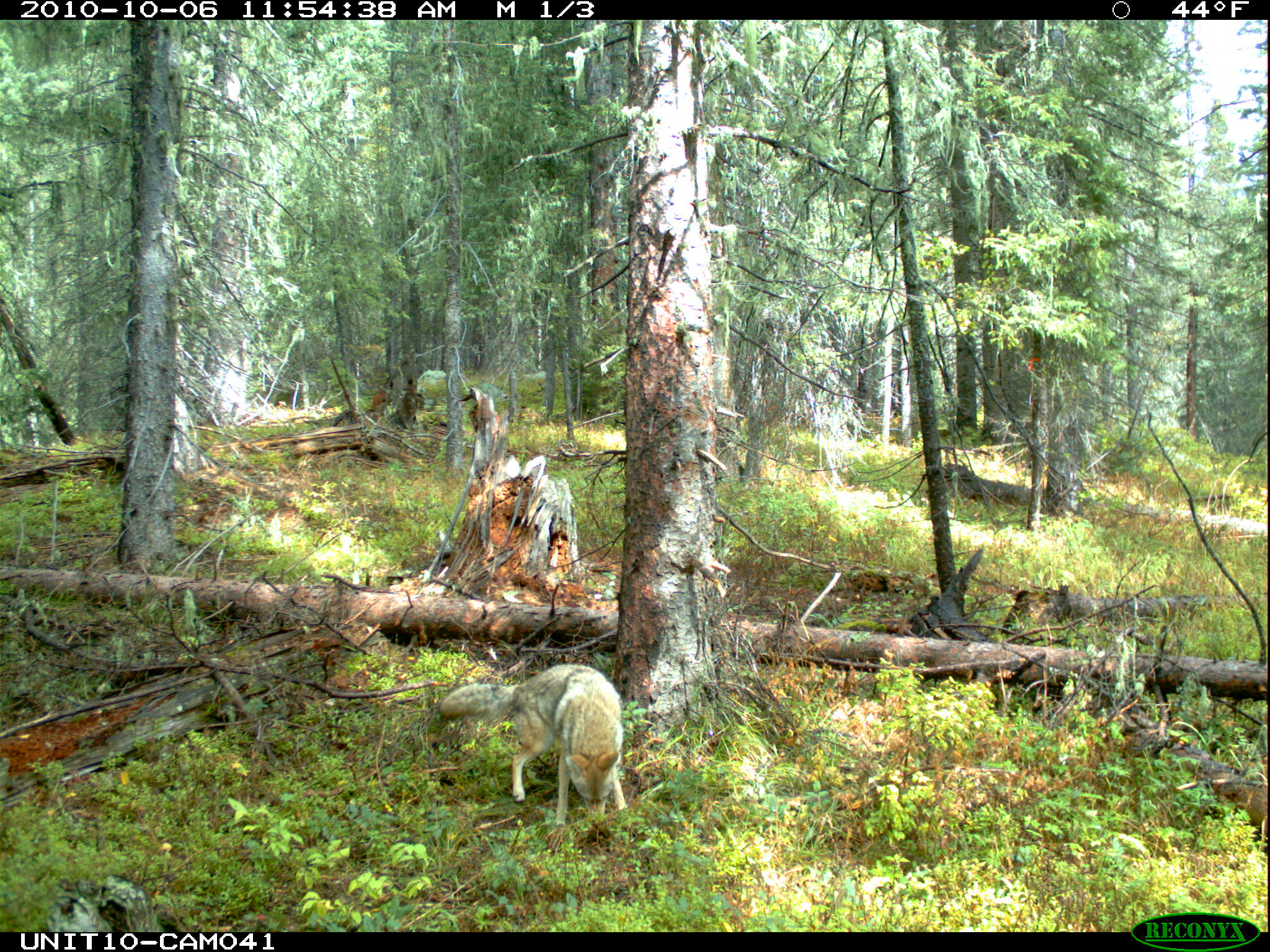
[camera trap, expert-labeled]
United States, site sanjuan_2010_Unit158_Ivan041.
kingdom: Animalia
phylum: Chordata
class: Mammalia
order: Carnivora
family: Canidae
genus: Canis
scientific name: Canis latrans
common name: coyote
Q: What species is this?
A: Canis latrans (coyote).